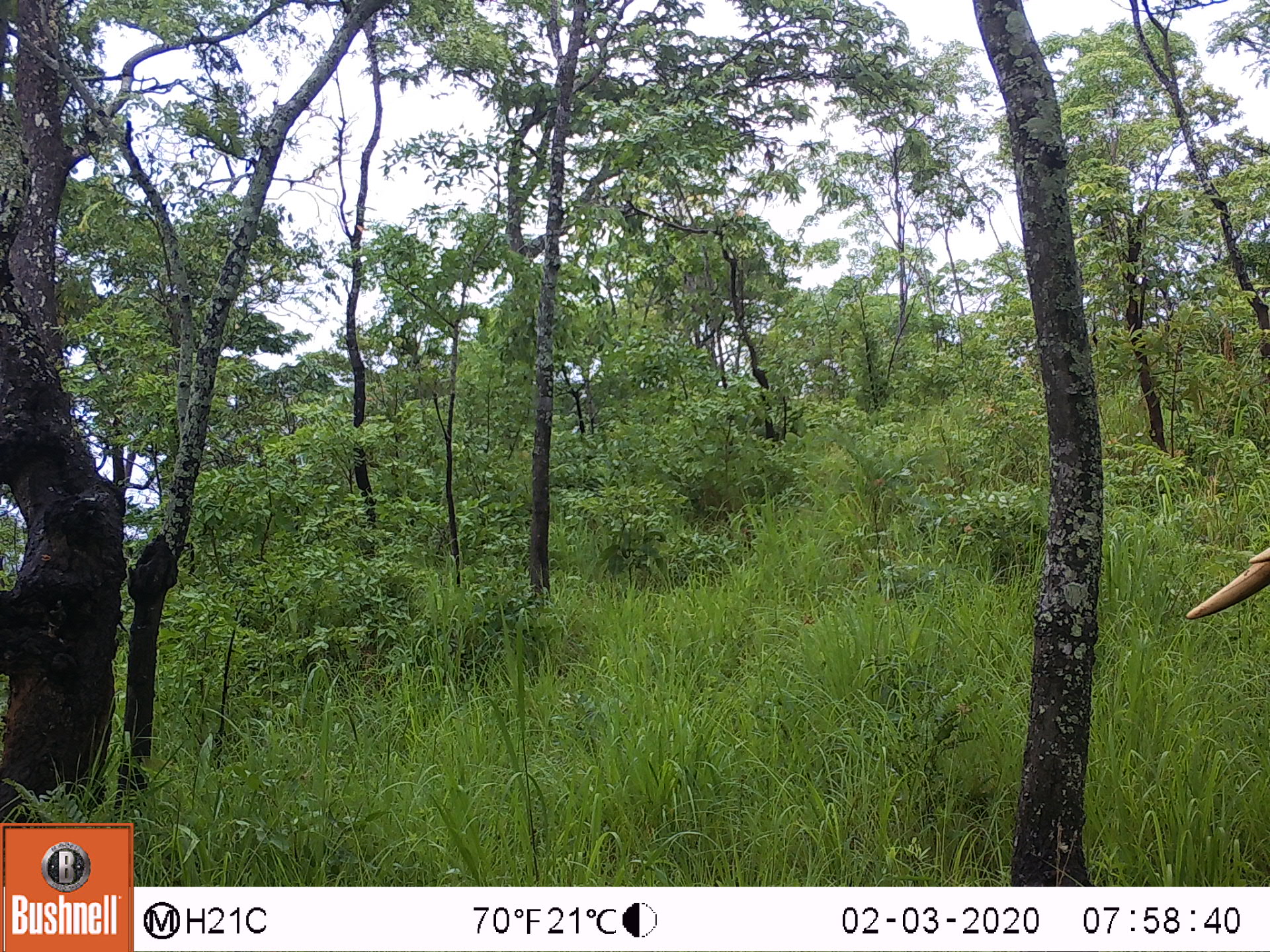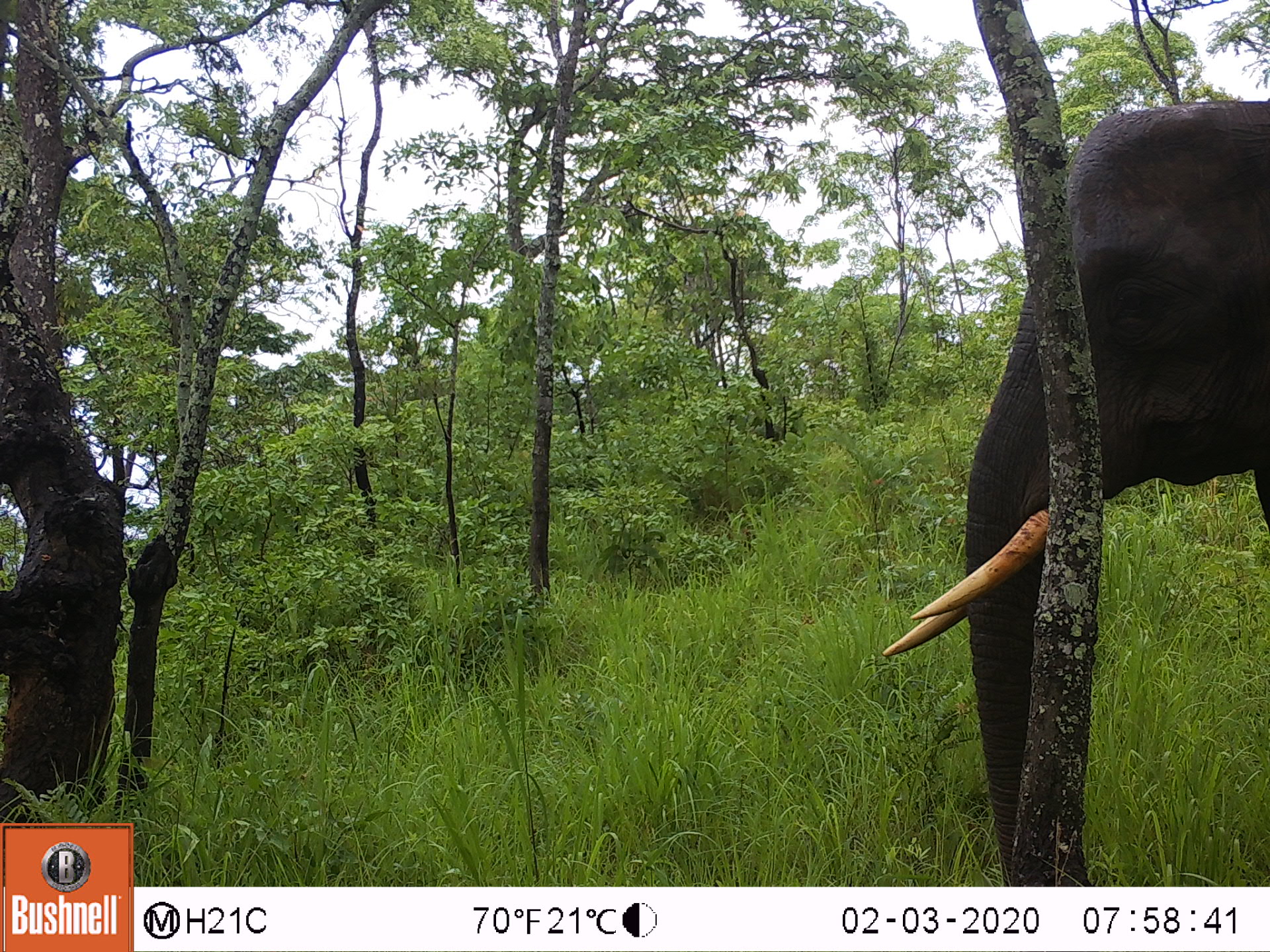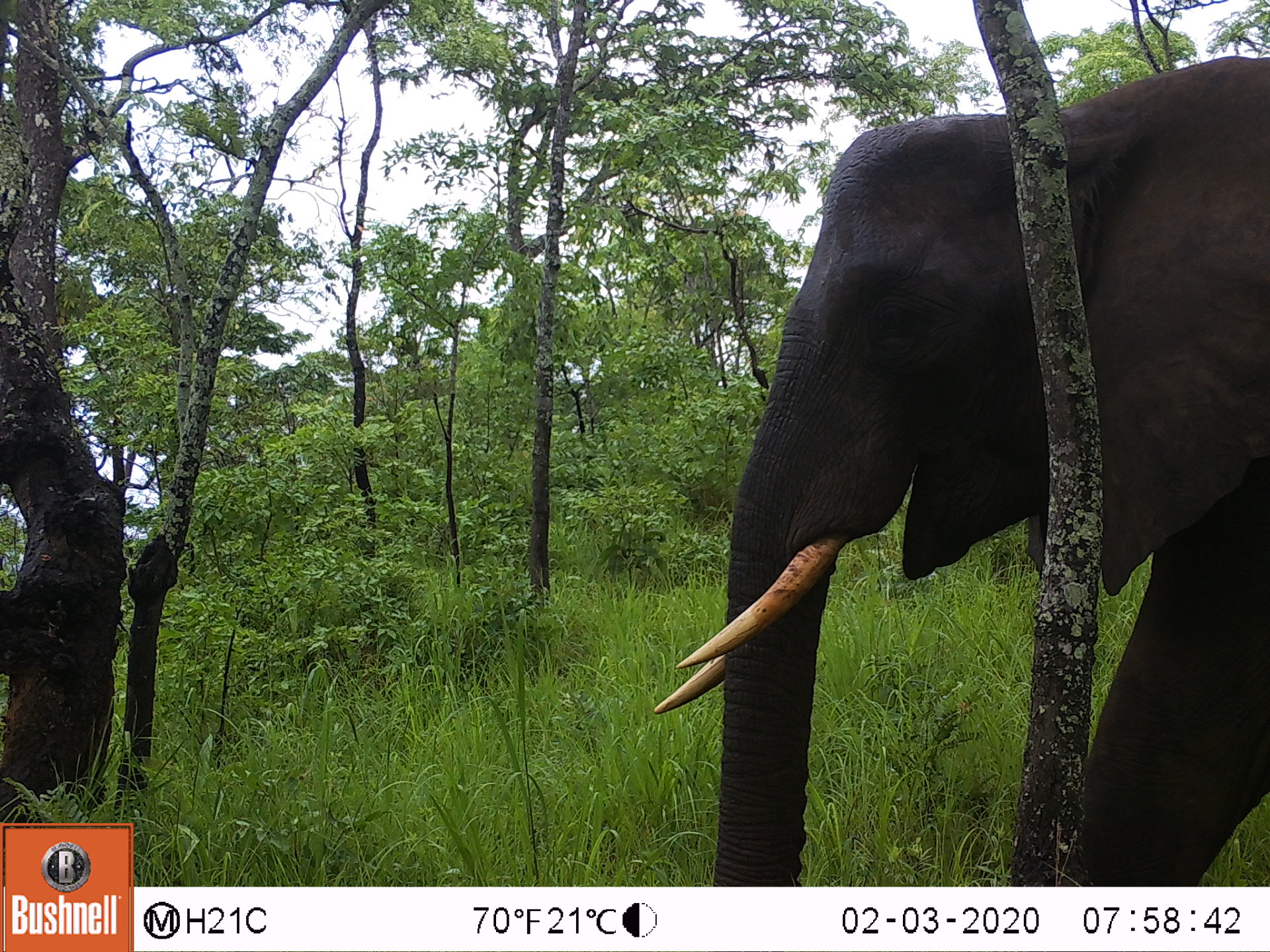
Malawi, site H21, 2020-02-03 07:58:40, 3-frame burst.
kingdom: Animalia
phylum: Chordata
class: Mammalia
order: Proboscidea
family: Elephantidae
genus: Loxodonta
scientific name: Loxodonta africana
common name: african savanna elephant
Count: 1.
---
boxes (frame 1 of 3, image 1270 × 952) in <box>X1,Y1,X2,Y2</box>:
african savanna elephant: <box>1186,544,1262,624</box>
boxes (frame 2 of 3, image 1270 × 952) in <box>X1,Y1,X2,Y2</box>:
african savanna elephant: <box>870,92,1266,878</box>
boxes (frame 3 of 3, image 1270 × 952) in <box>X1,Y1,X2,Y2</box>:
african savanna elephant: <box>644,52,1268,880</box>